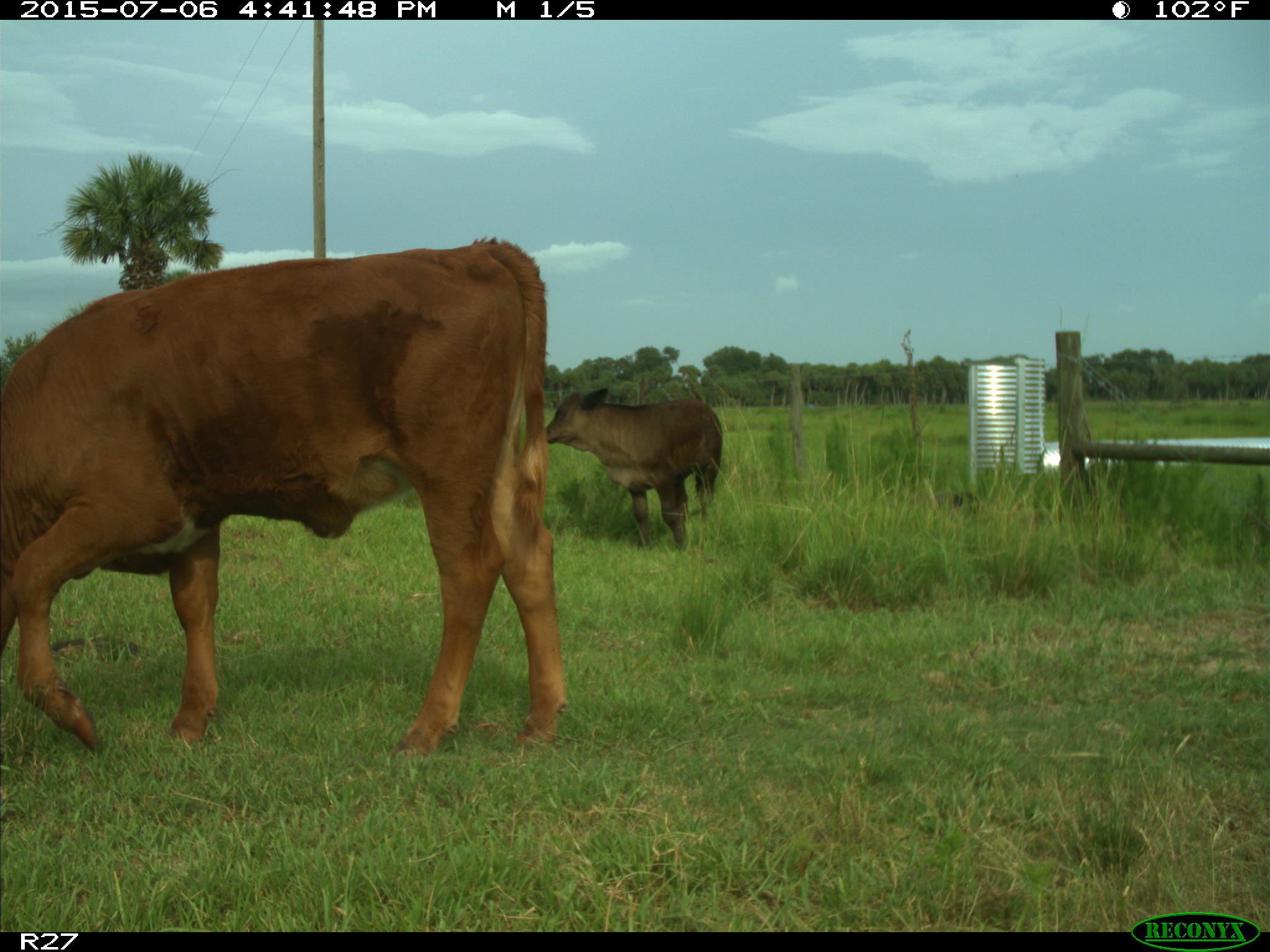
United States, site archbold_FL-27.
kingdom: Animalia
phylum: Chordata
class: Mammalia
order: Artiodactyla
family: Bovidae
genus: Bos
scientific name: Bos taurus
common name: domestic cow